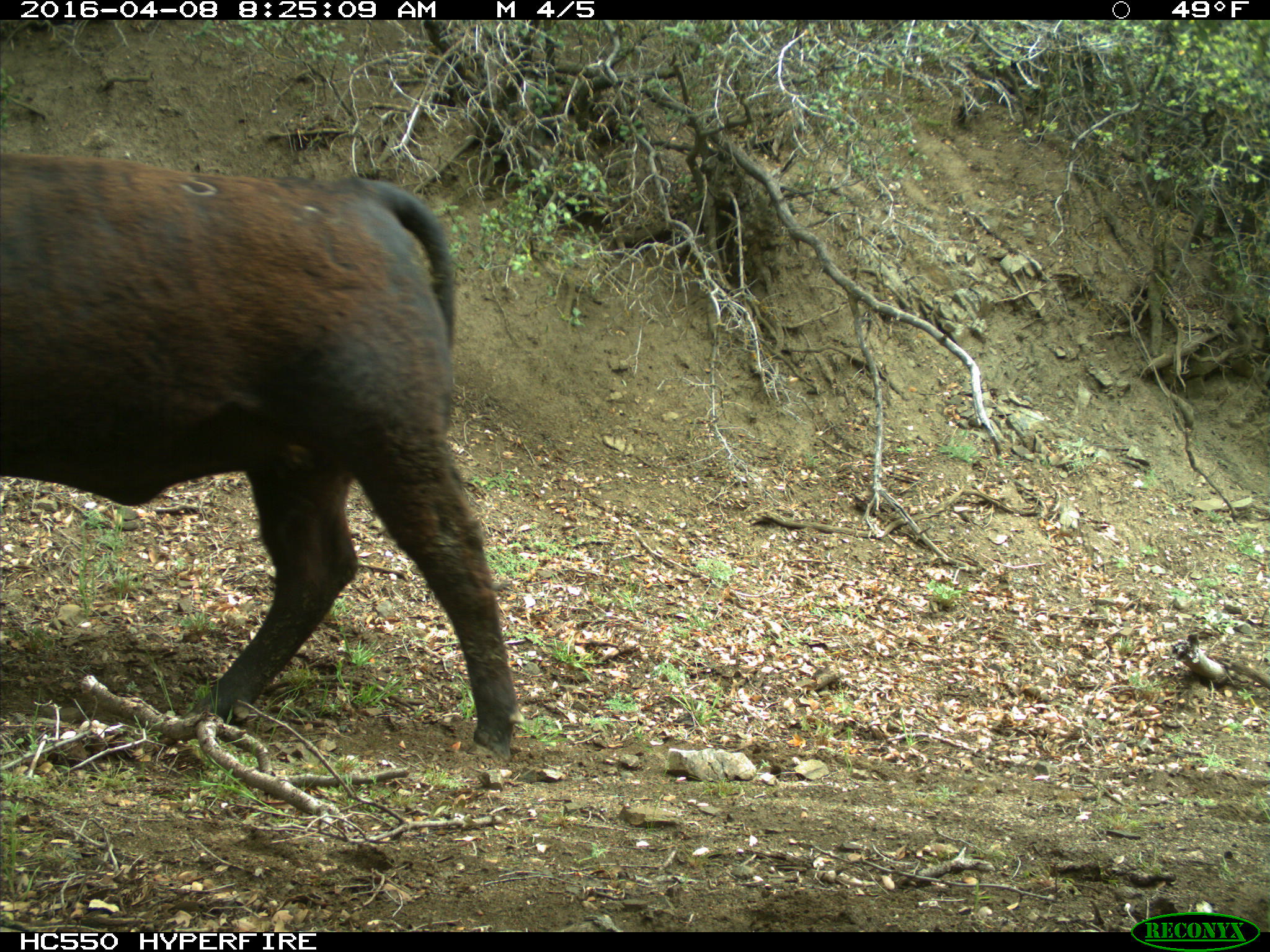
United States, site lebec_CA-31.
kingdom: Animalia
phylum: Chordata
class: Mammalia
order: Artiodactyla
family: Bovidae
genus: Bos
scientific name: Bos taurus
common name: domestic cow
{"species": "Bos taurus (domestic cow)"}